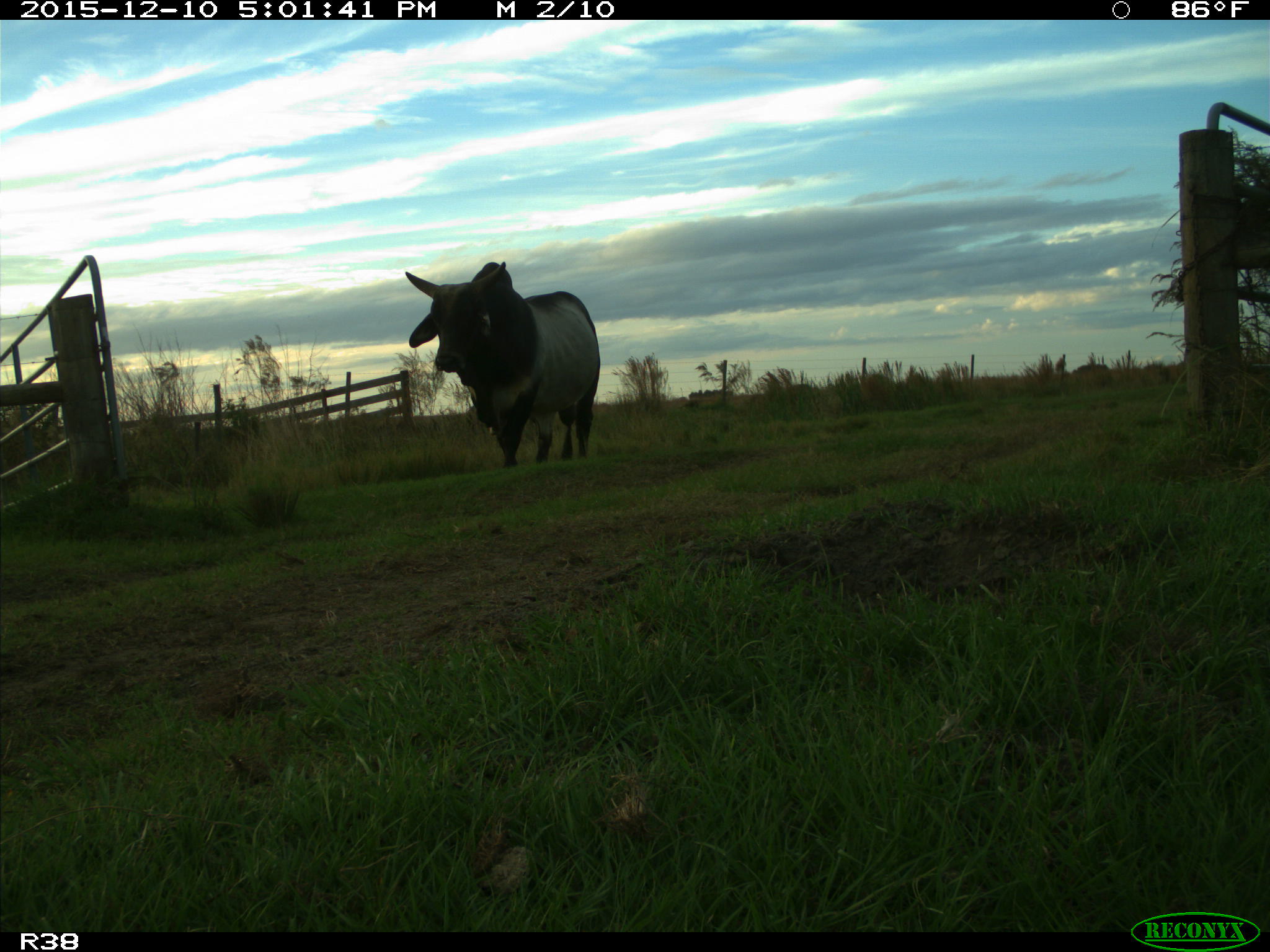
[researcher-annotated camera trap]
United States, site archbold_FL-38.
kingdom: Animalia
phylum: Chordata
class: Mammalia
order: Artiodactyla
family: Bovidae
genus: Bos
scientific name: Bos taurus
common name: domestic cow